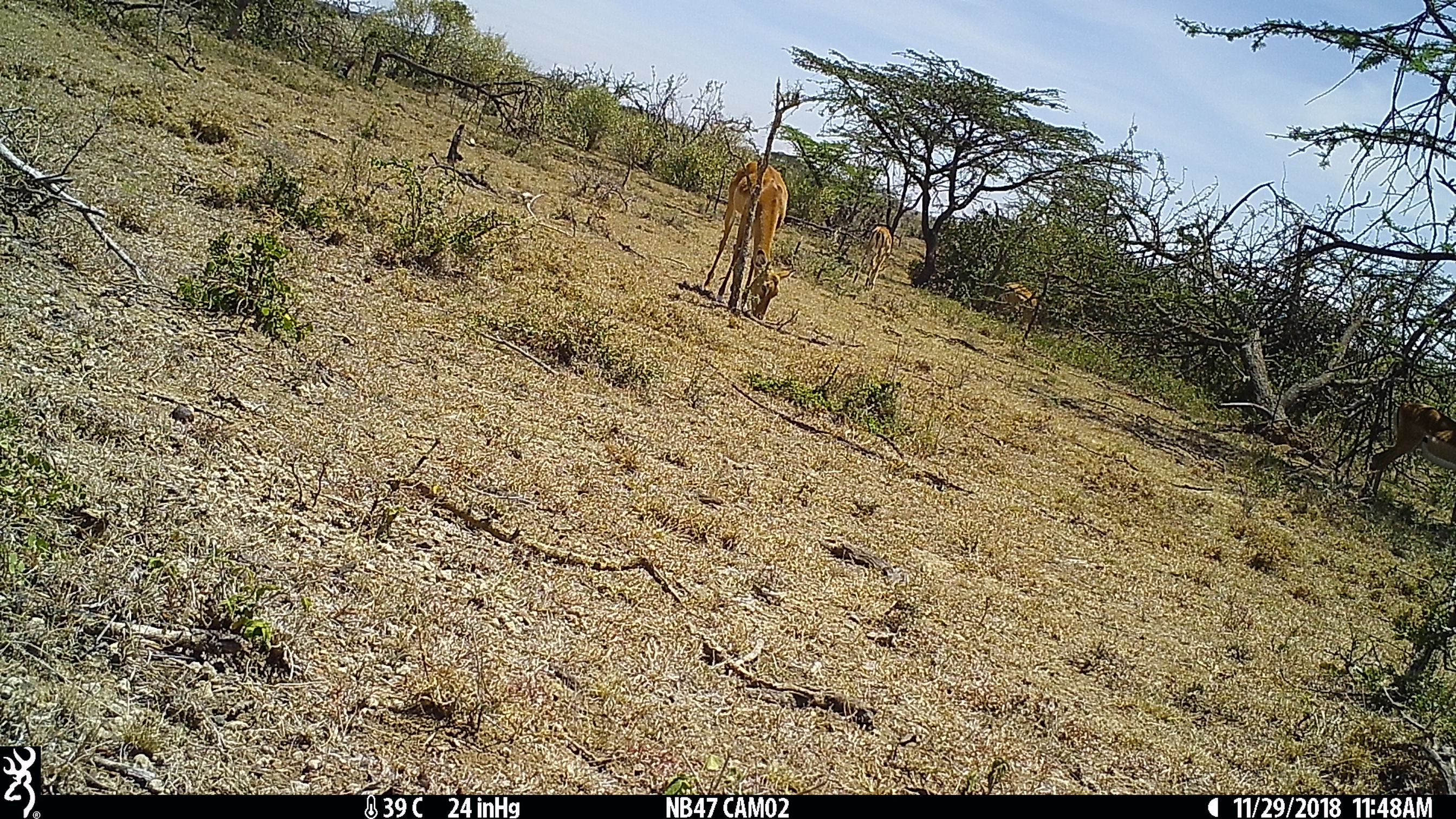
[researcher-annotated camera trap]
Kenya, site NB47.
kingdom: Animalia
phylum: Chordata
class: Mammalia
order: Artiodactyla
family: Bovidae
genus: Aepyceros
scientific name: Aepyceros melampus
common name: impala